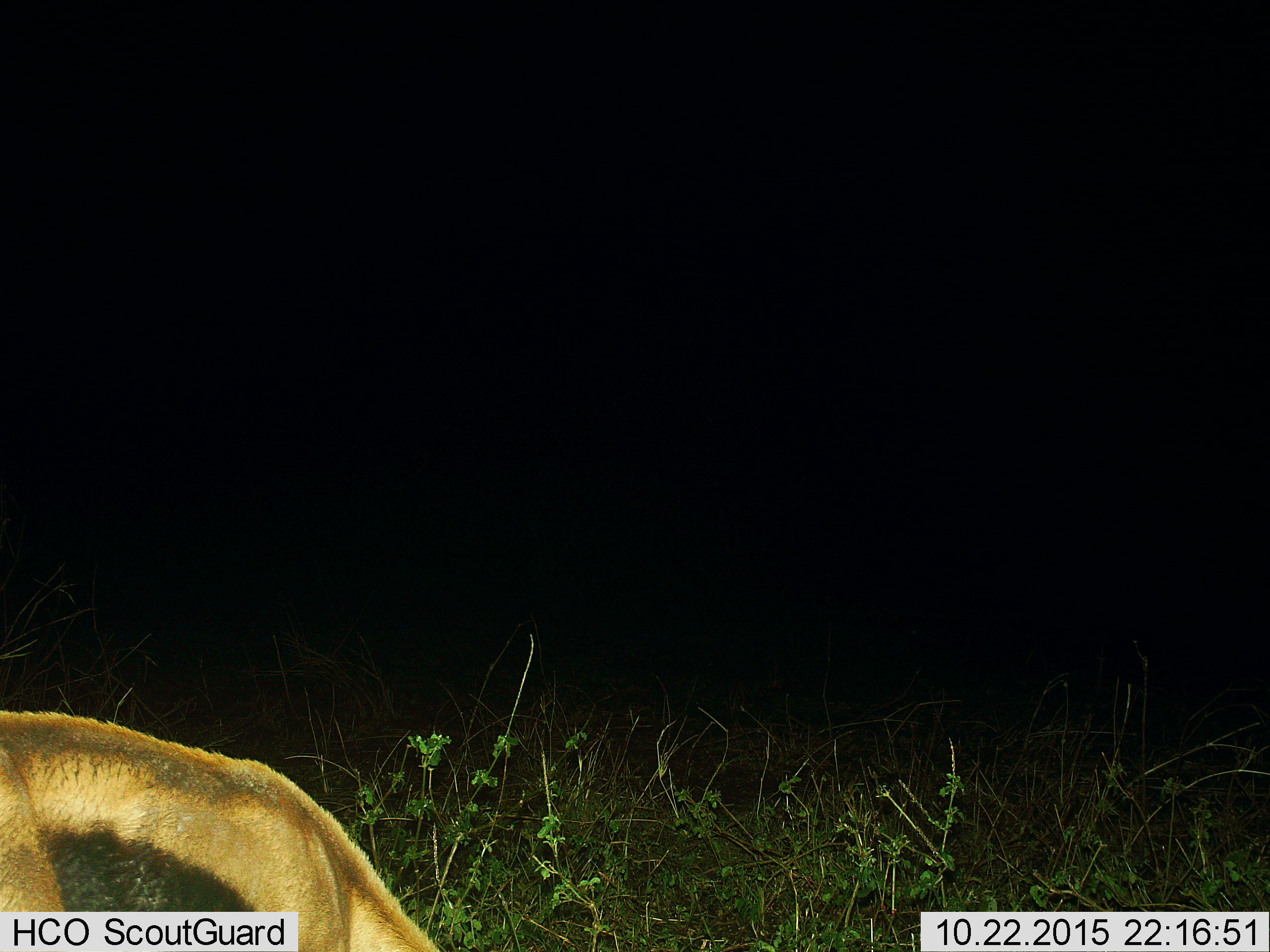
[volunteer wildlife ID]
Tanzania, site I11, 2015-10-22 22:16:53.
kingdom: Animalia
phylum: Chordata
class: Mammalia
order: Artiodactyla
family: Bovidae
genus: Eudorcas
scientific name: Eudorcas thomsonii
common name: thomson's gazelle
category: gazellethomsons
Gazellethomsons (thomson's gazelle) (Eudorcas thomsonii), count 1. Behavior (volunteer vote fractions): standing 0%, resting 0%, moving 17%, interacting 0%. Young present (vote fraction): 0%. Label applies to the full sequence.